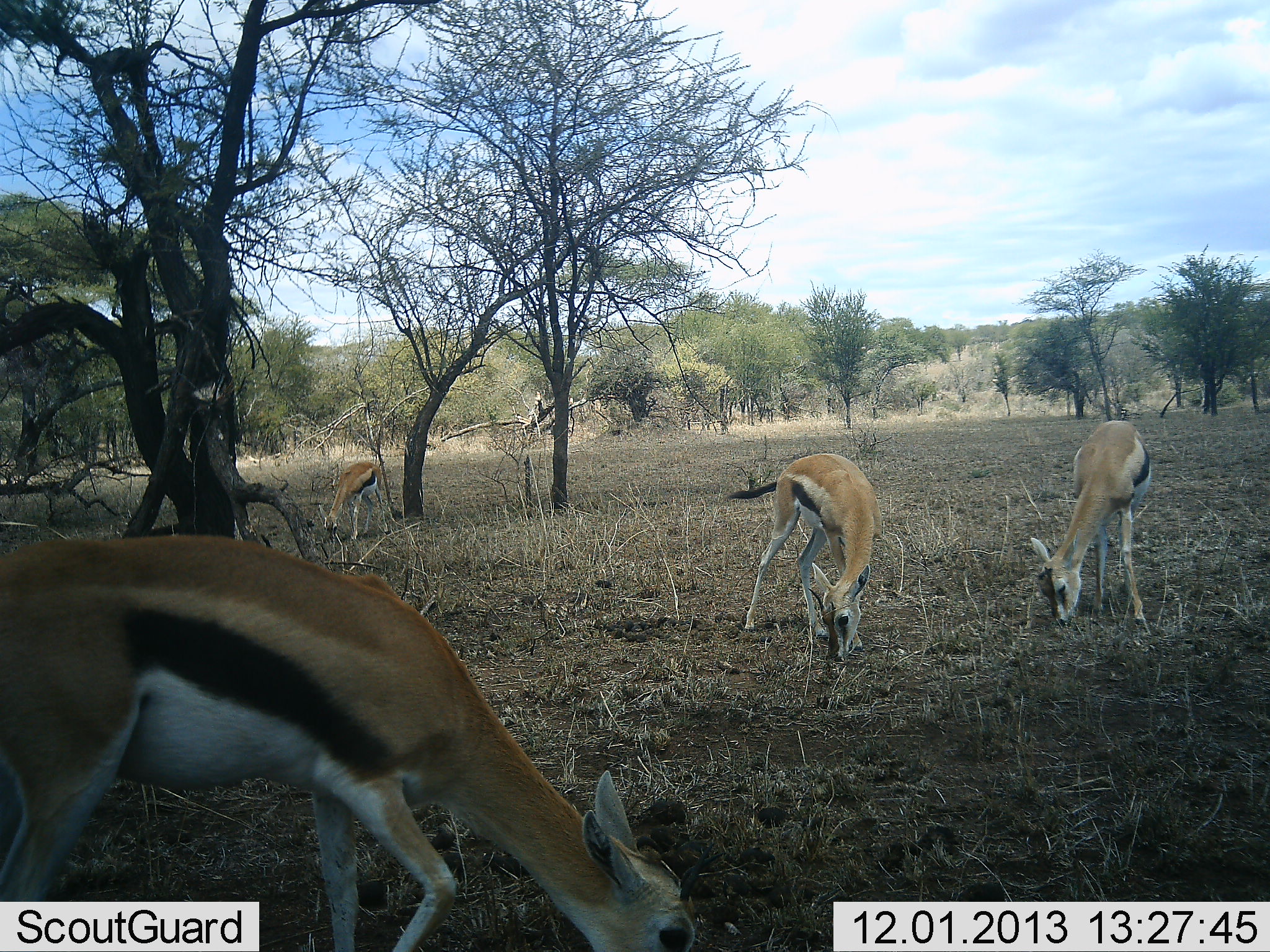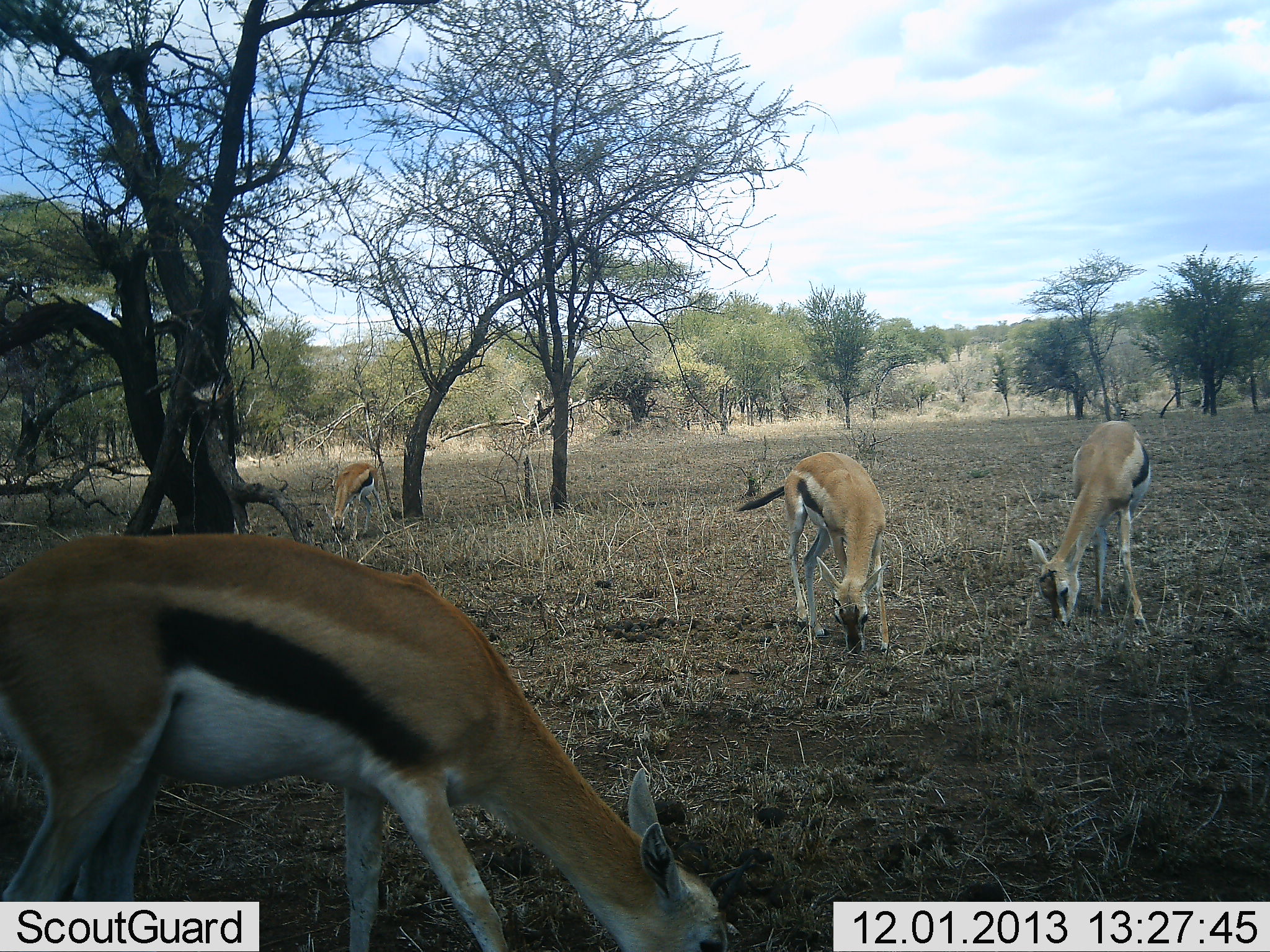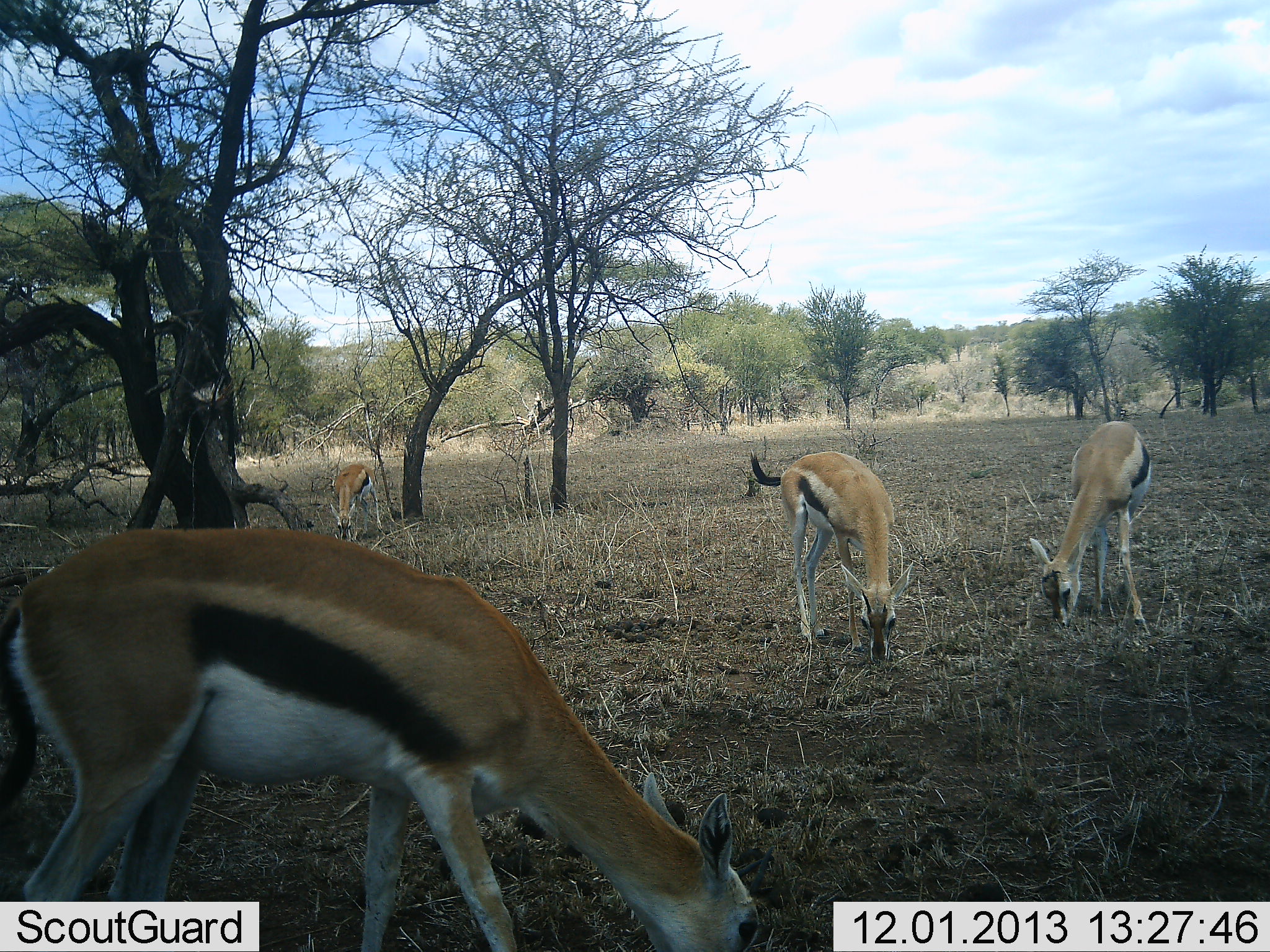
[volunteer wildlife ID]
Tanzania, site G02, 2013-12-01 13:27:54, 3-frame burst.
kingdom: Animalia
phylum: Chordata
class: Mammalia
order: Artiodactyla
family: Bovidae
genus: Eudorcas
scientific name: Eudorcas thomsonii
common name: thomson's gazelle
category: gazellethomsons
Gazellethomsons (thomson's gazelle) (Eudorcas thomsonii), count 4. Behavior (volunteer vote fractions): standing 22%, resting 0%, moving 2%, interacting 0%. Young present (vote fraction): 2%. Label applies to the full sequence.